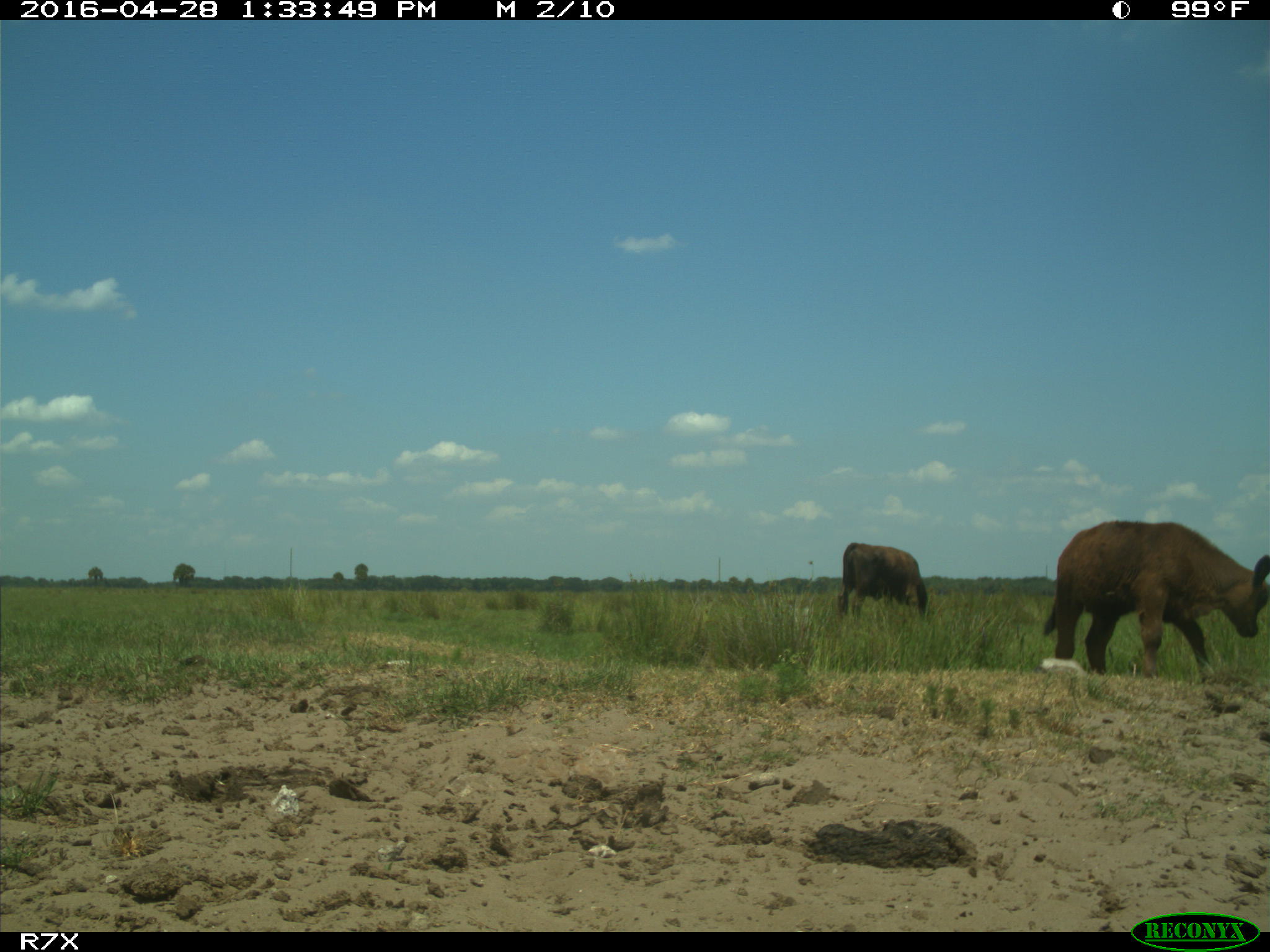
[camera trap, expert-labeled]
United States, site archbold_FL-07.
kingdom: Animalia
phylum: Chordata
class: Mammalia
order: Artiodactyla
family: Bovidae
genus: Bos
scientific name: Bos taurus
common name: domestic cow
Bos taurus (domestic cow).